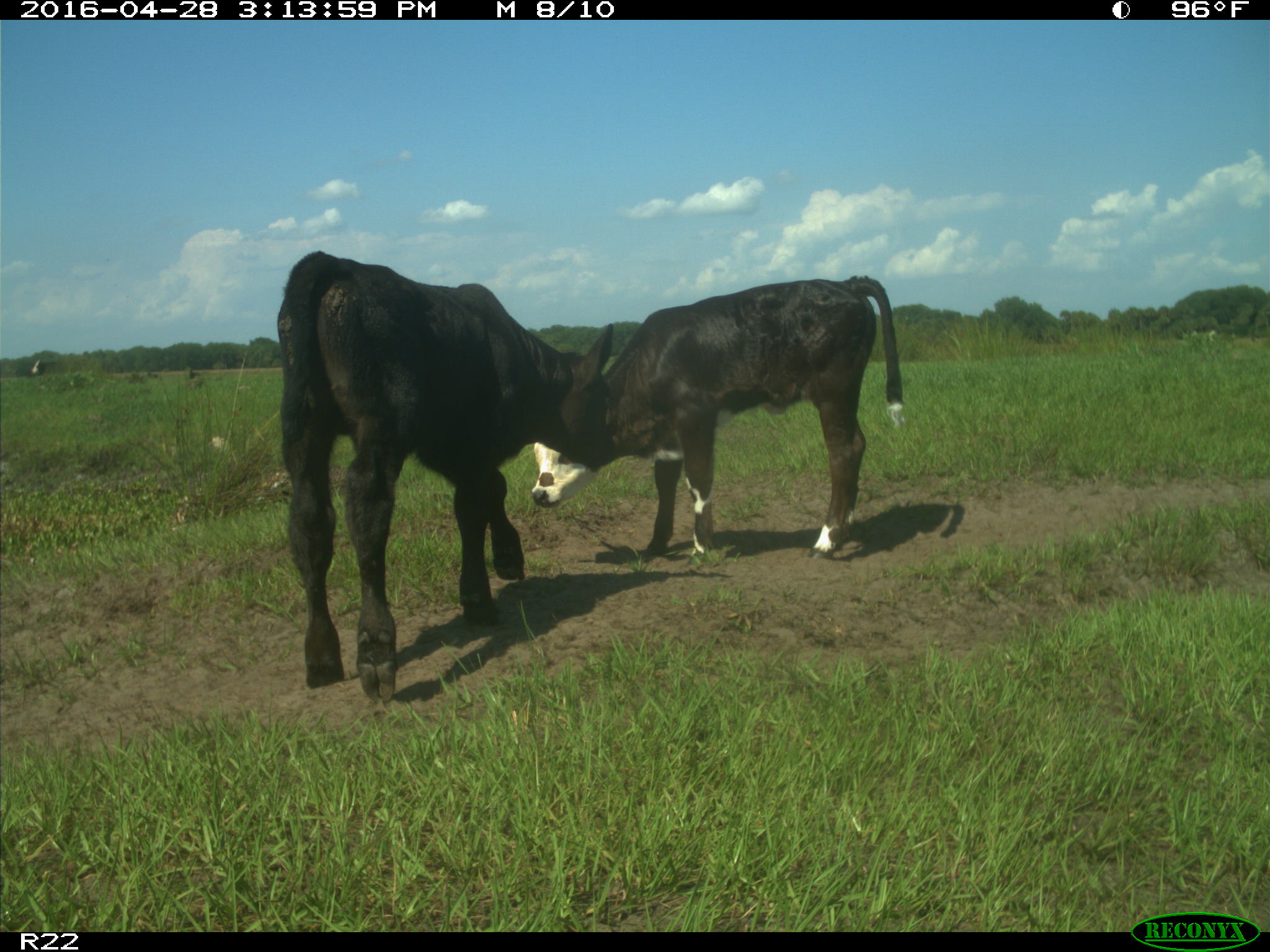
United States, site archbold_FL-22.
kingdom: Animalia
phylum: Chordata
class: Mammalia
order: Artiodactyla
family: Bovidae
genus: Bos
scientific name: Bos taurus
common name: domestic cow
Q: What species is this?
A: Bos taurus (domestic cow).